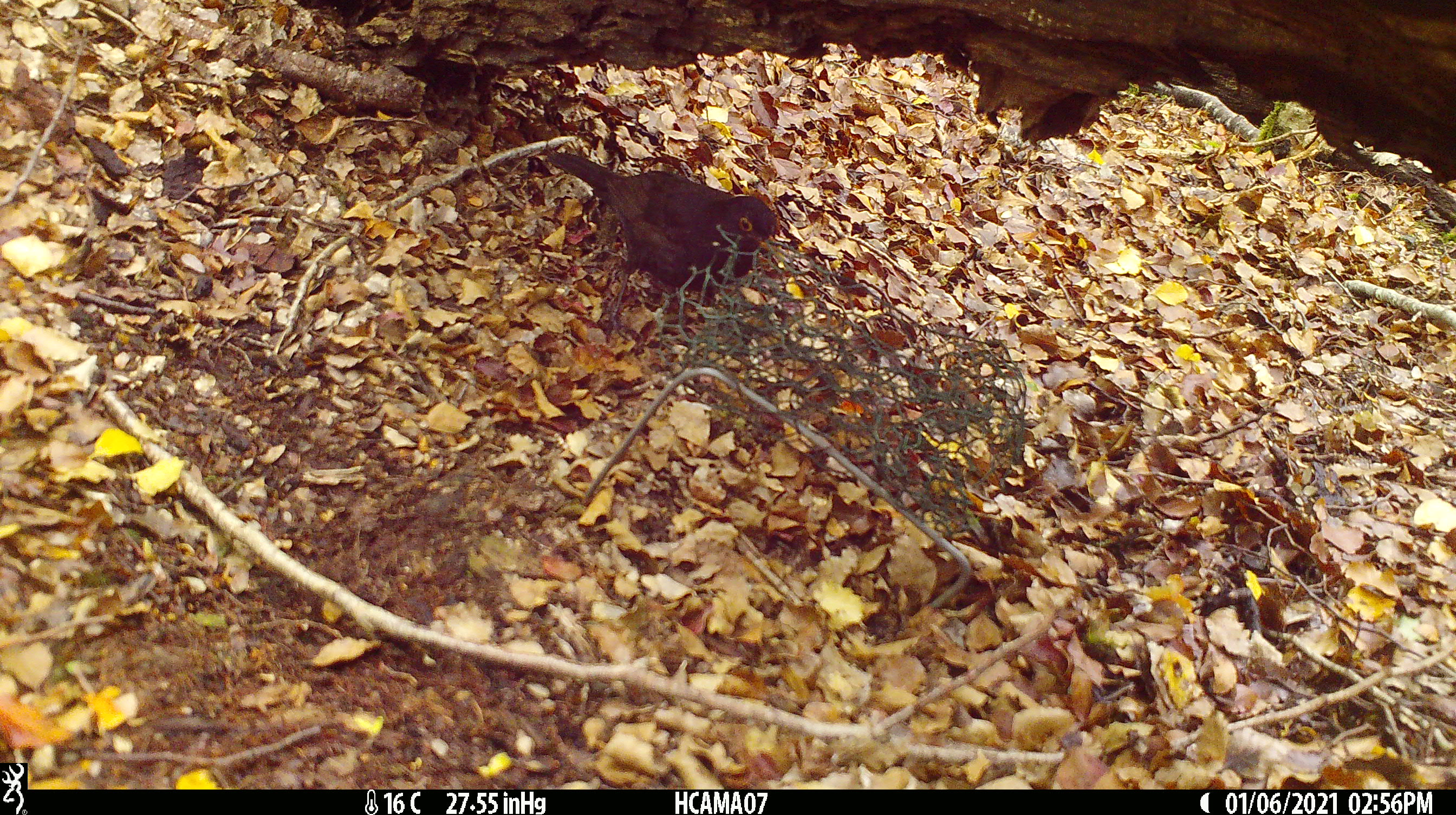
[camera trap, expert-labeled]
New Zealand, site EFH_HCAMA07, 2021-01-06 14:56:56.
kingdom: Animalia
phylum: Chordata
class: Aves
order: Passeriformes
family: Turdidae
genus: Turdus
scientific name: Turdus merula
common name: eurasian blackbird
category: blackbird